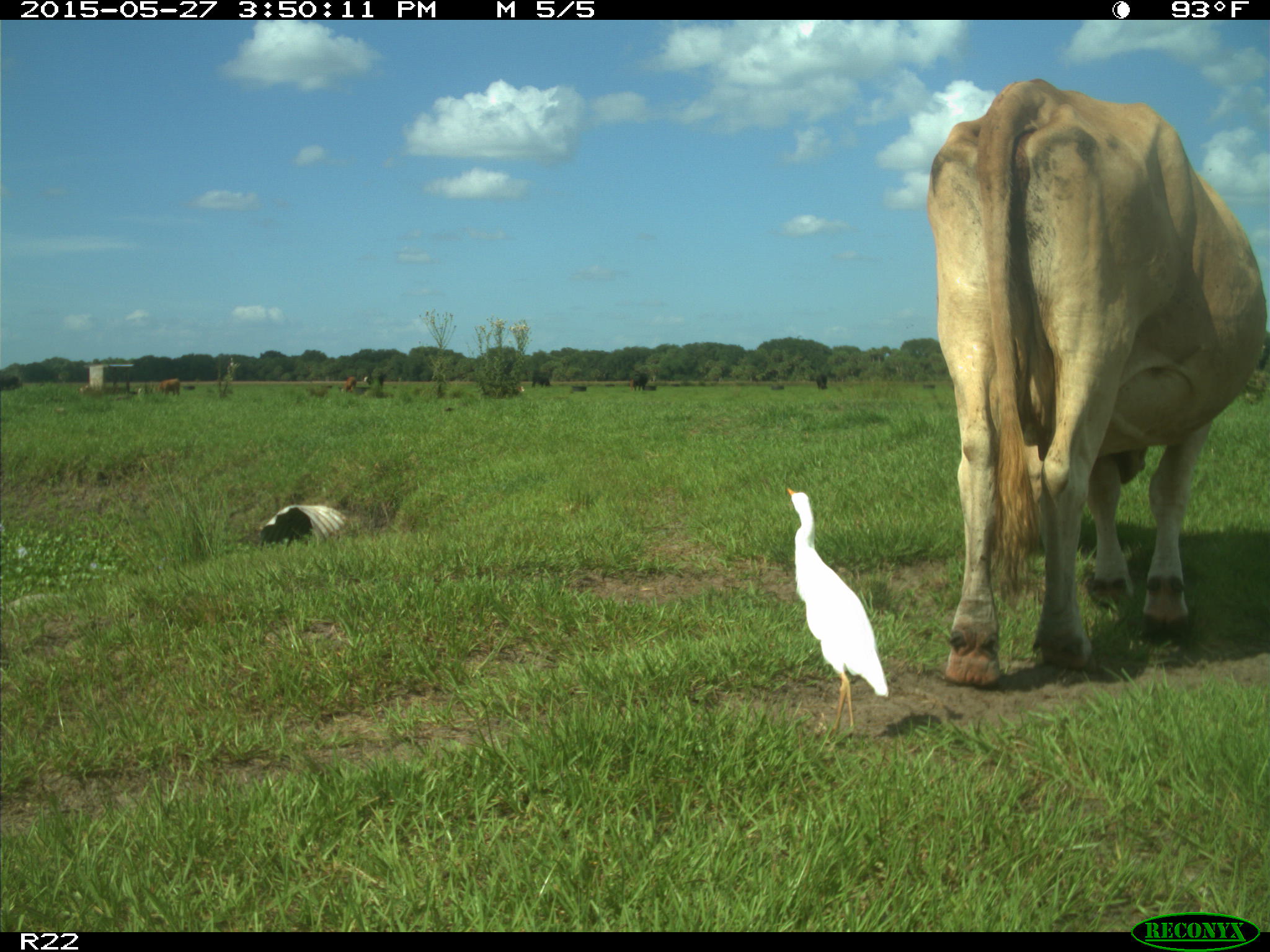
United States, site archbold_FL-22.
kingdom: Animalia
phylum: Chordata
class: Mammalia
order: Artiodactyla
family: Bovidae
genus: Bos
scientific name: Bos taurus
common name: domestic cow